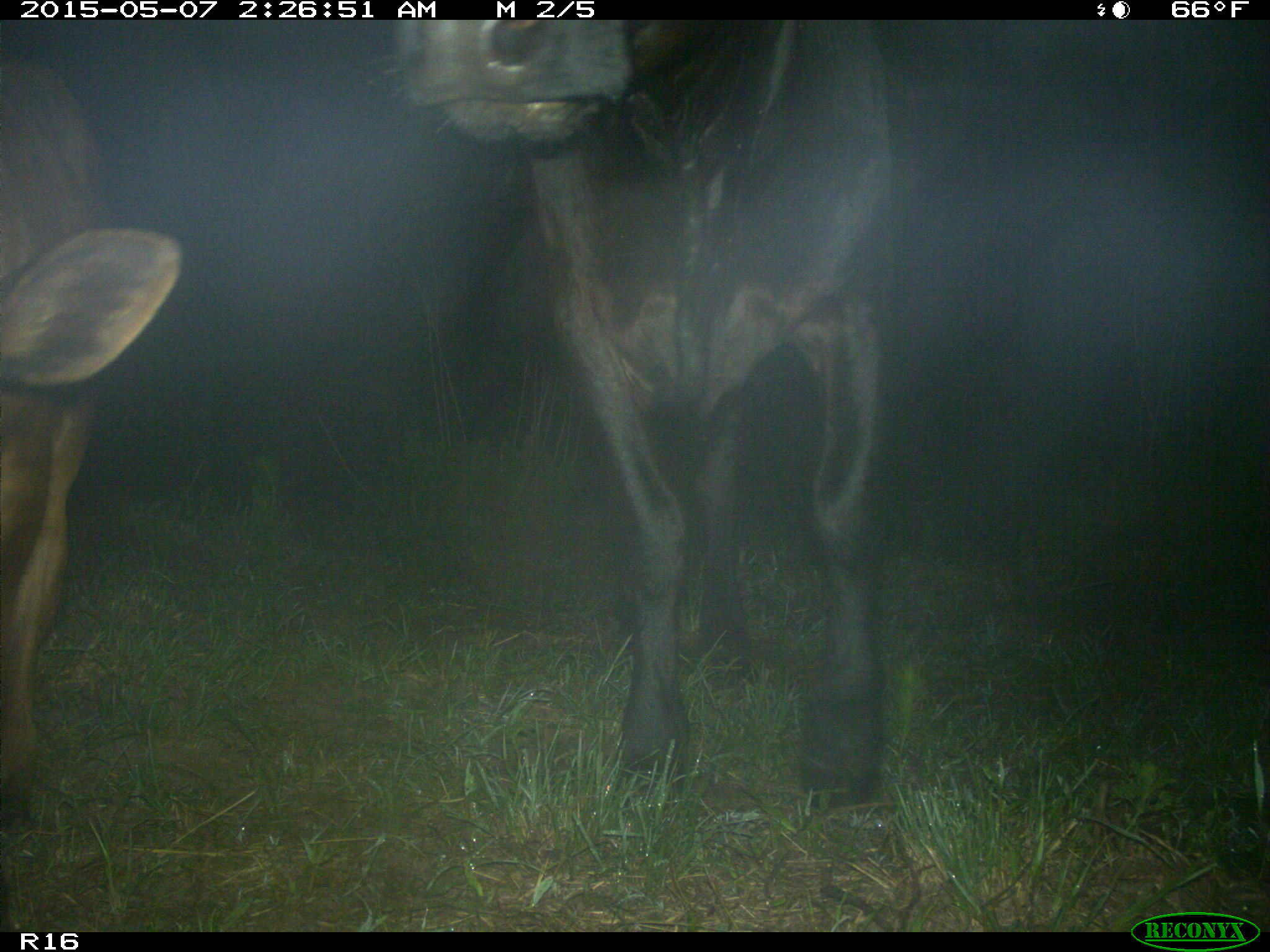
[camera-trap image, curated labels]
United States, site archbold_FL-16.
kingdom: Animalia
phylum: Chordata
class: Mammalia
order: Artiodactyla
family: Bovidae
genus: Bos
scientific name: Bos taurus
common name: domestic cow